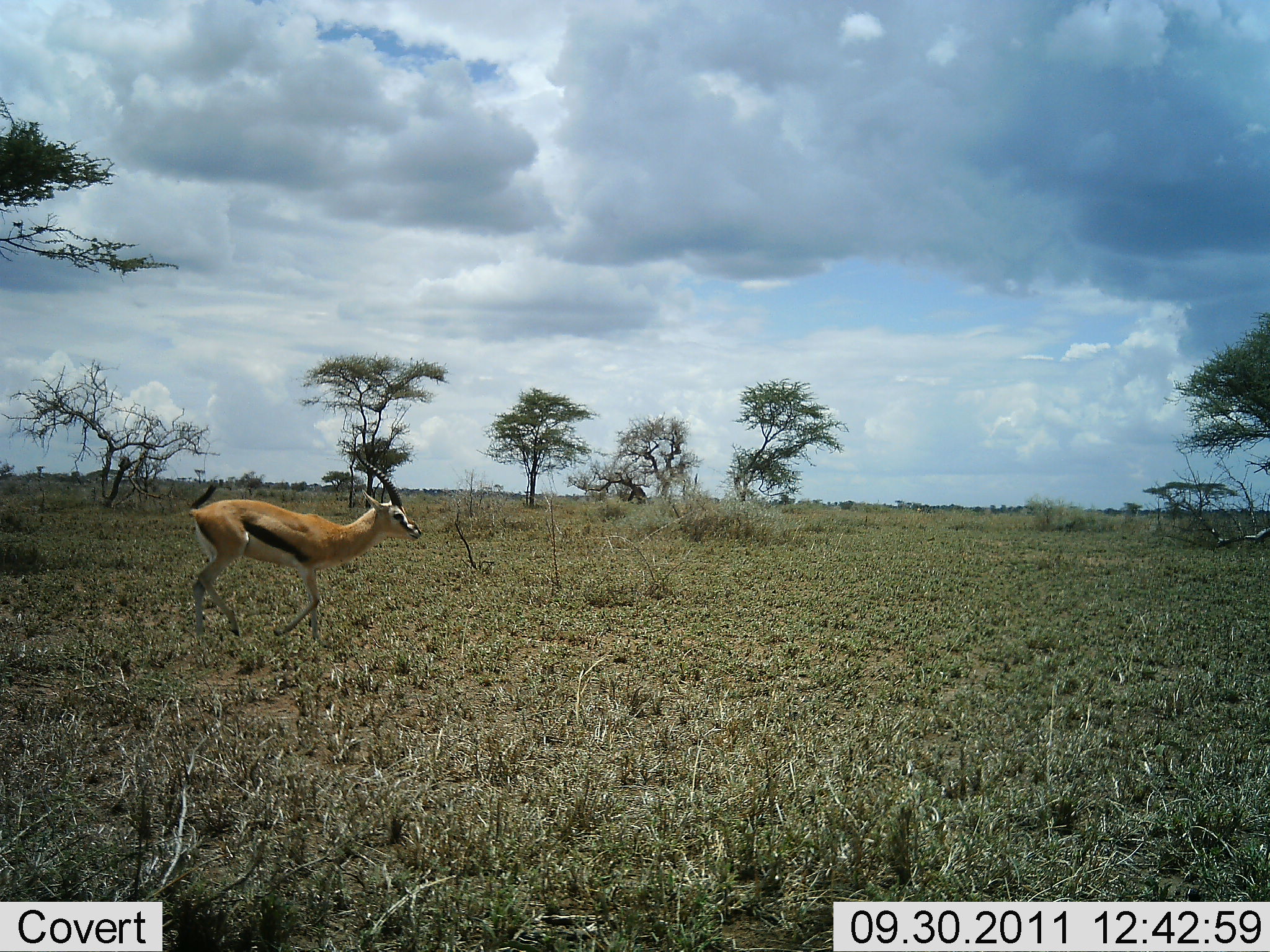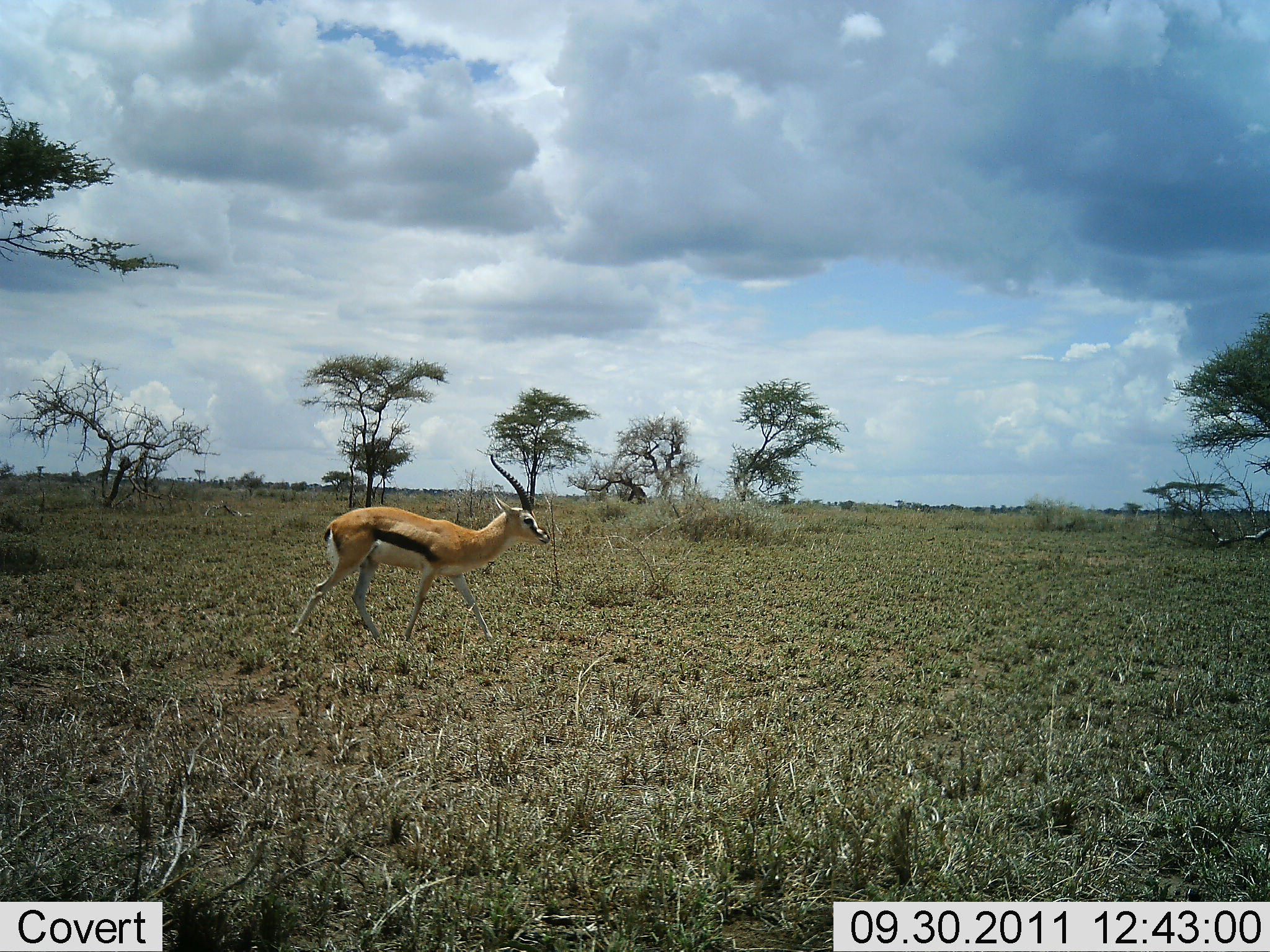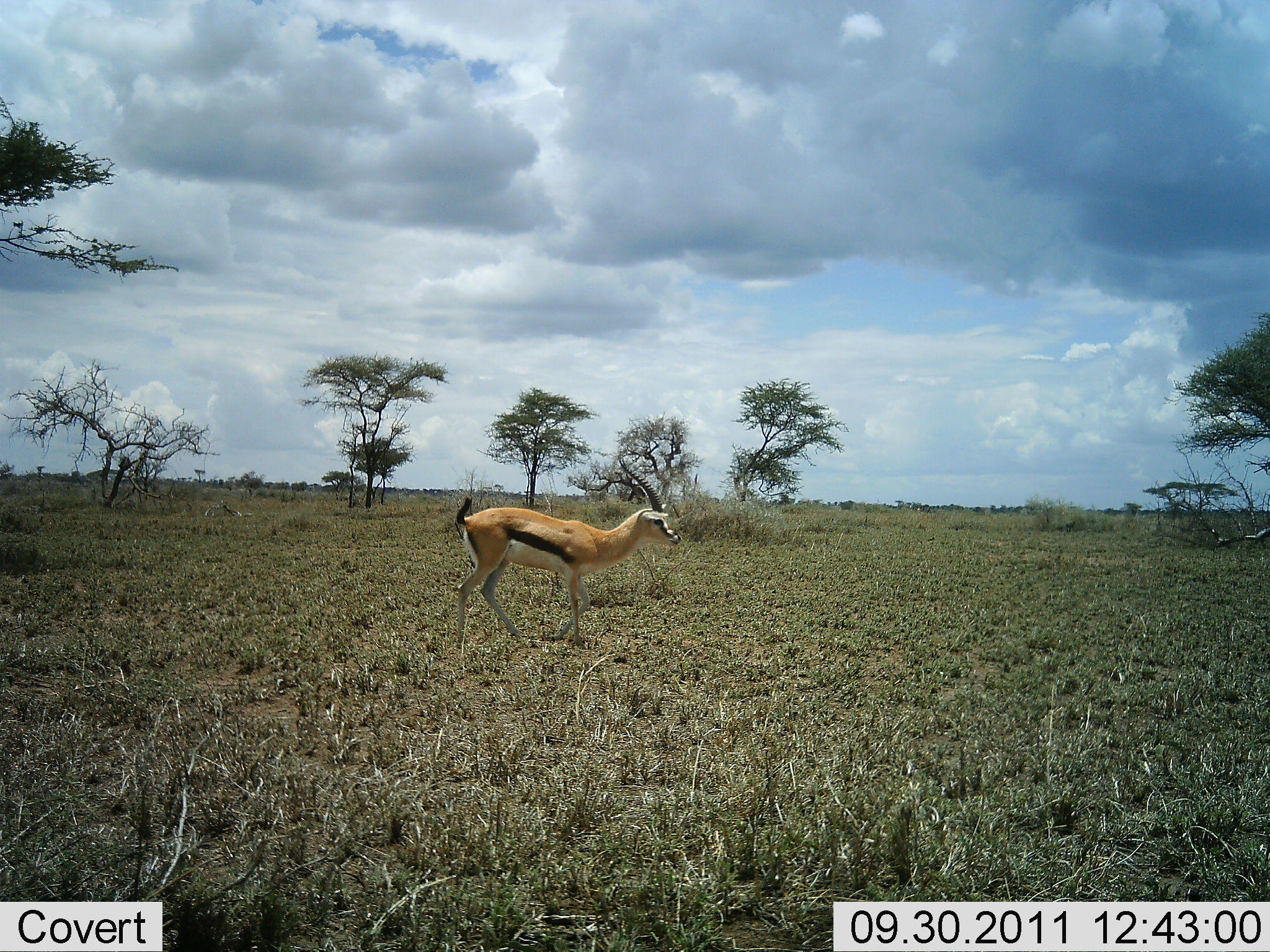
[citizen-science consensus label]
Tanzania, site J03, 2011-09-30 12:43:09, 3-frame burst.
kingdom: Animalia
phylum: Chordata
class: Mammalia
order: Artiodactyla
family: Bovidae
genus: Eudorcas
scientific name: Eudorcas thomsonii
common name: thomson's gazelle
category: gazellethomsons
Gazellethomsons (thomson's gazelle) (Eudorcas thomsonii), count 1. Behavior (volunteer vote fractions): standing 8%, resting 8%, moving 100%, interacting 0%. Young present (vote fraction): 0%. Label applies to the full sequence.